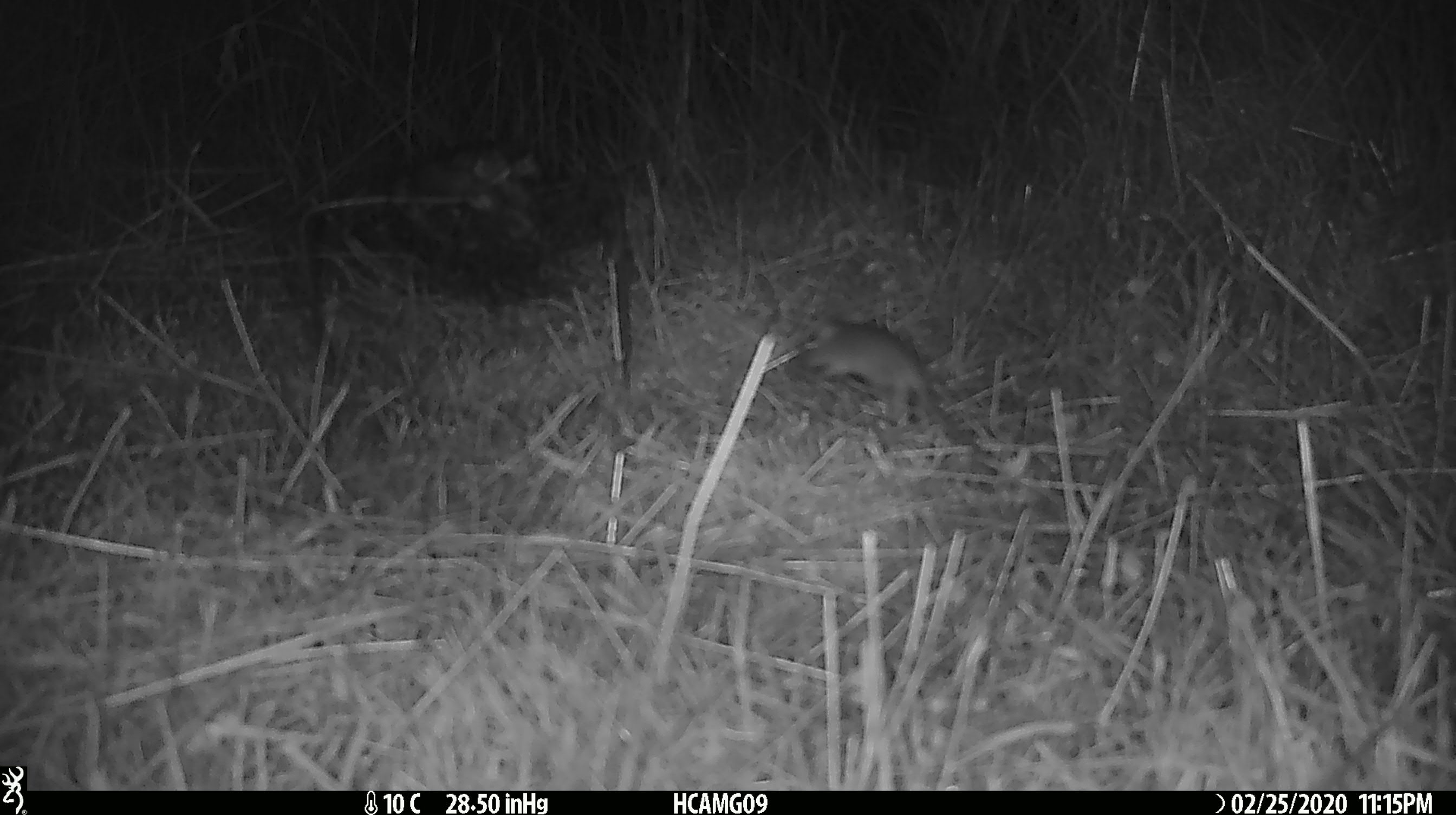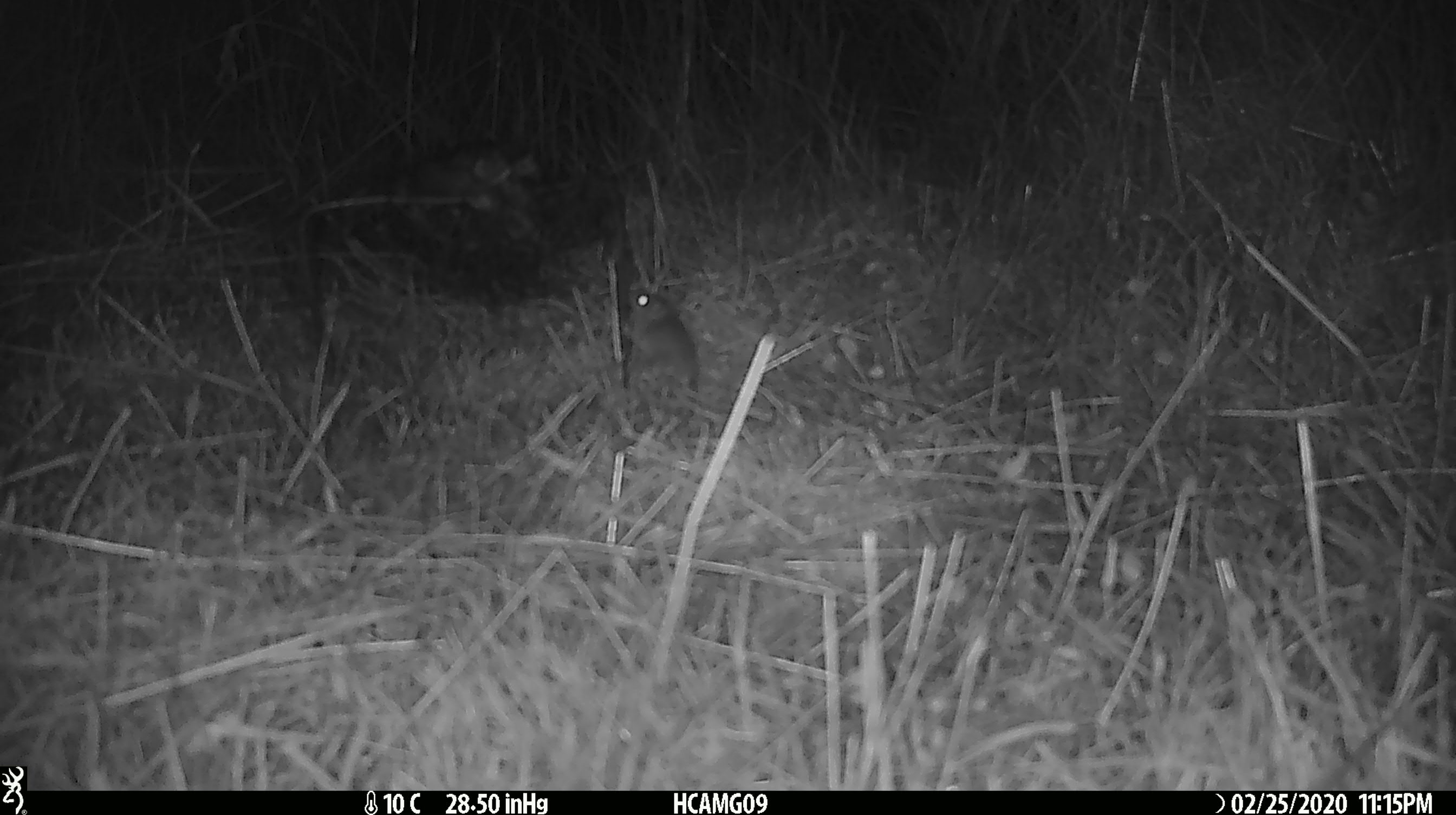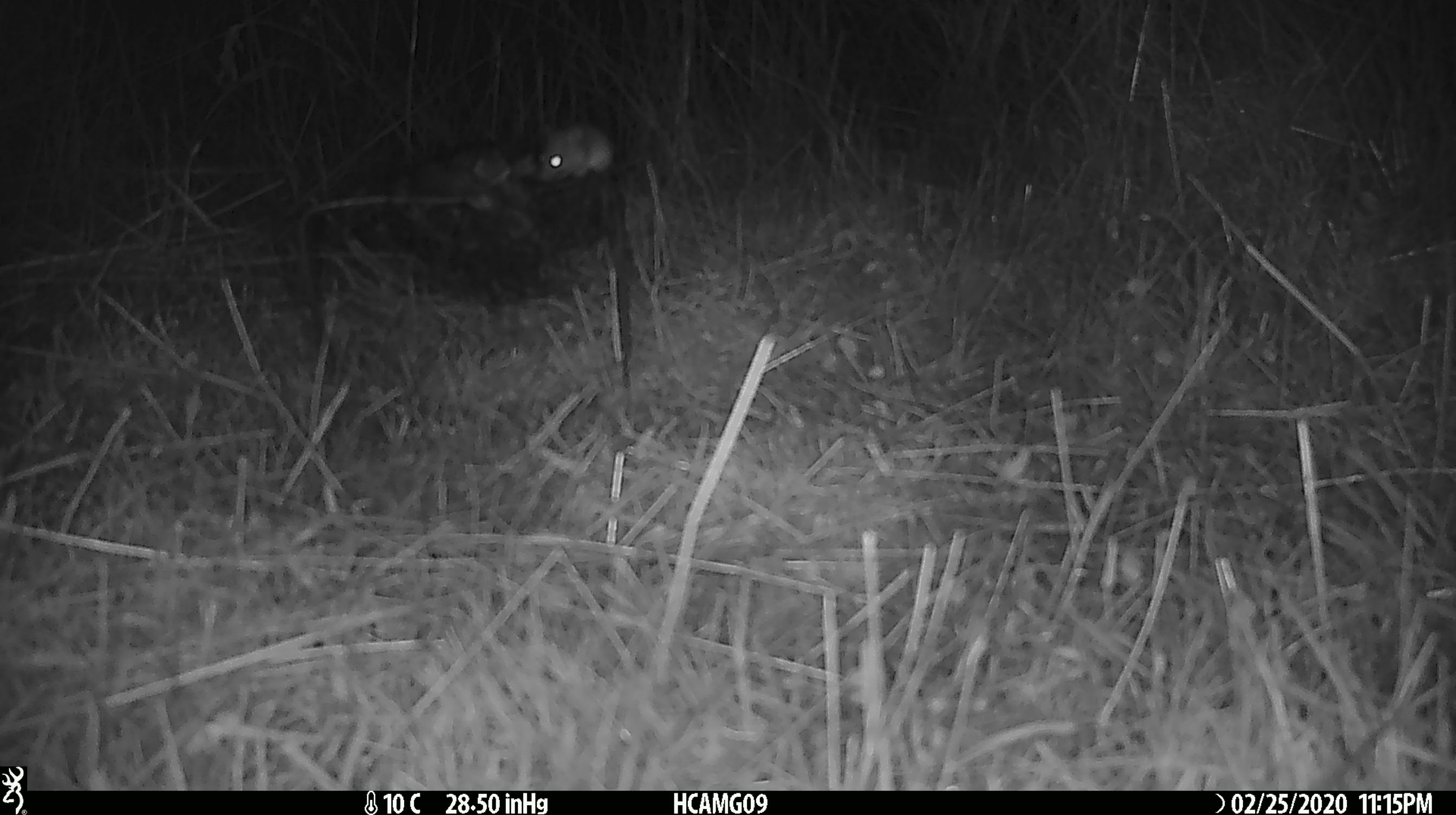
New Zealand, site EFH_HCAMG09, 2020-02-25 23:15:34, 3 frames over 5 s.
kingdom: Animalia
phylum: Chordata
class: Mammalia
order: Rodentia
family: Muridae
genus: Mus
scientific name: Mus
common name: mouse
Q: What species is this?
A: Mouse (Mus).